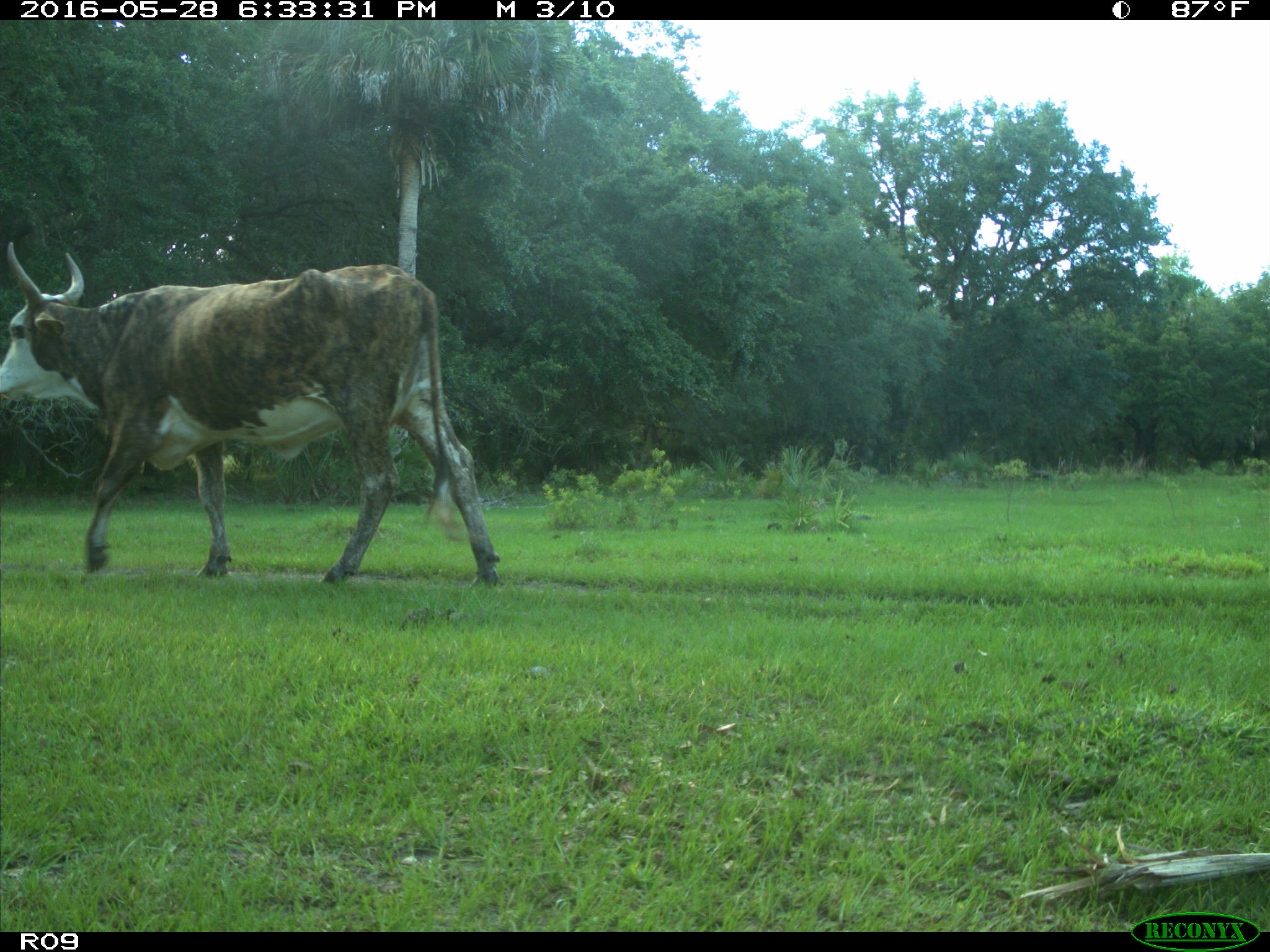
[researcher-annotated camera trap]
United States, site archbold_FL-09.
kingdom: Animalia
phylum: Chordata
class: Mammalia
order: Artiodactyla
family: Bovidae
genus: Bos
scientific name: Bos taurus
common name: domestic cow